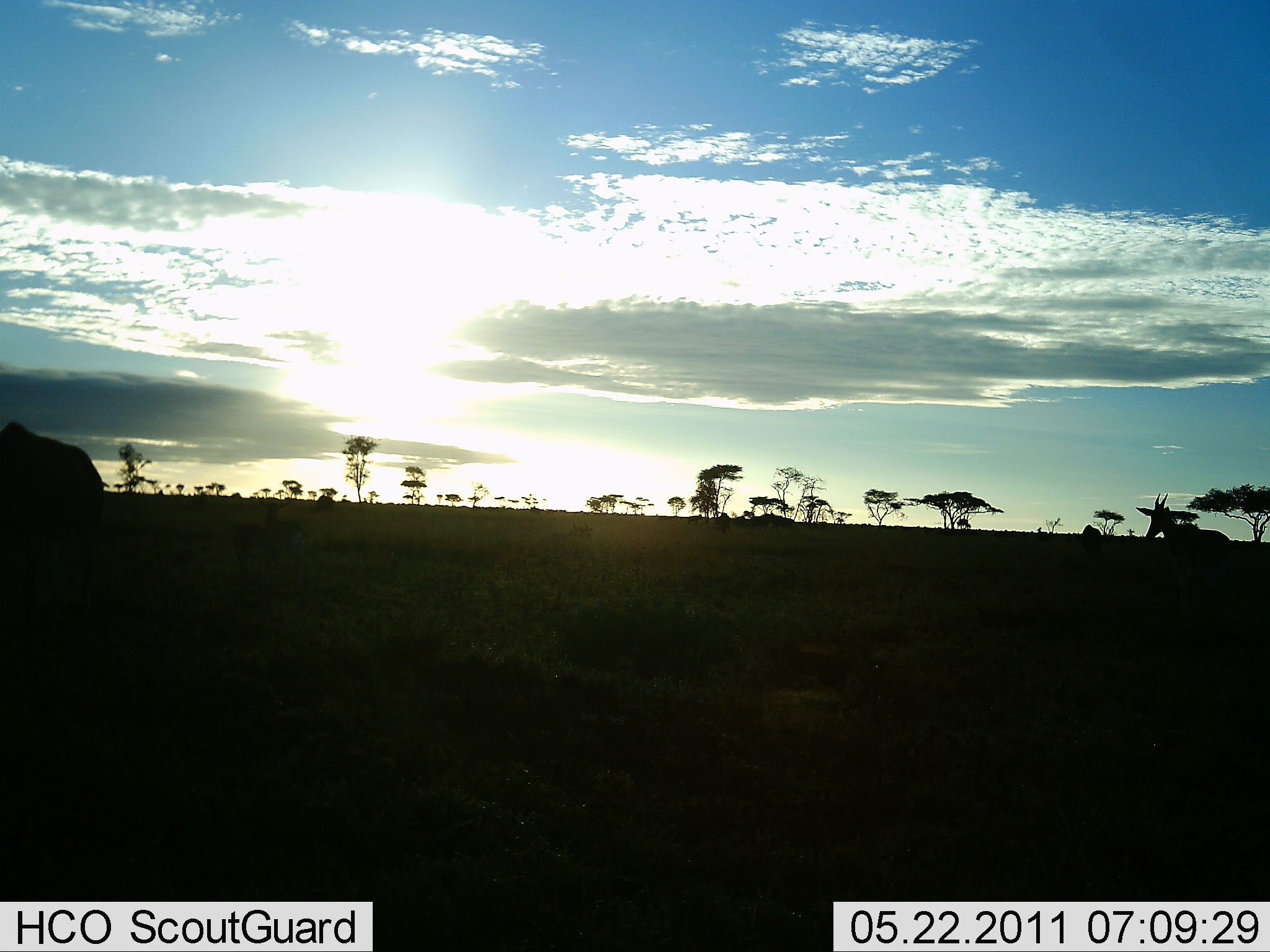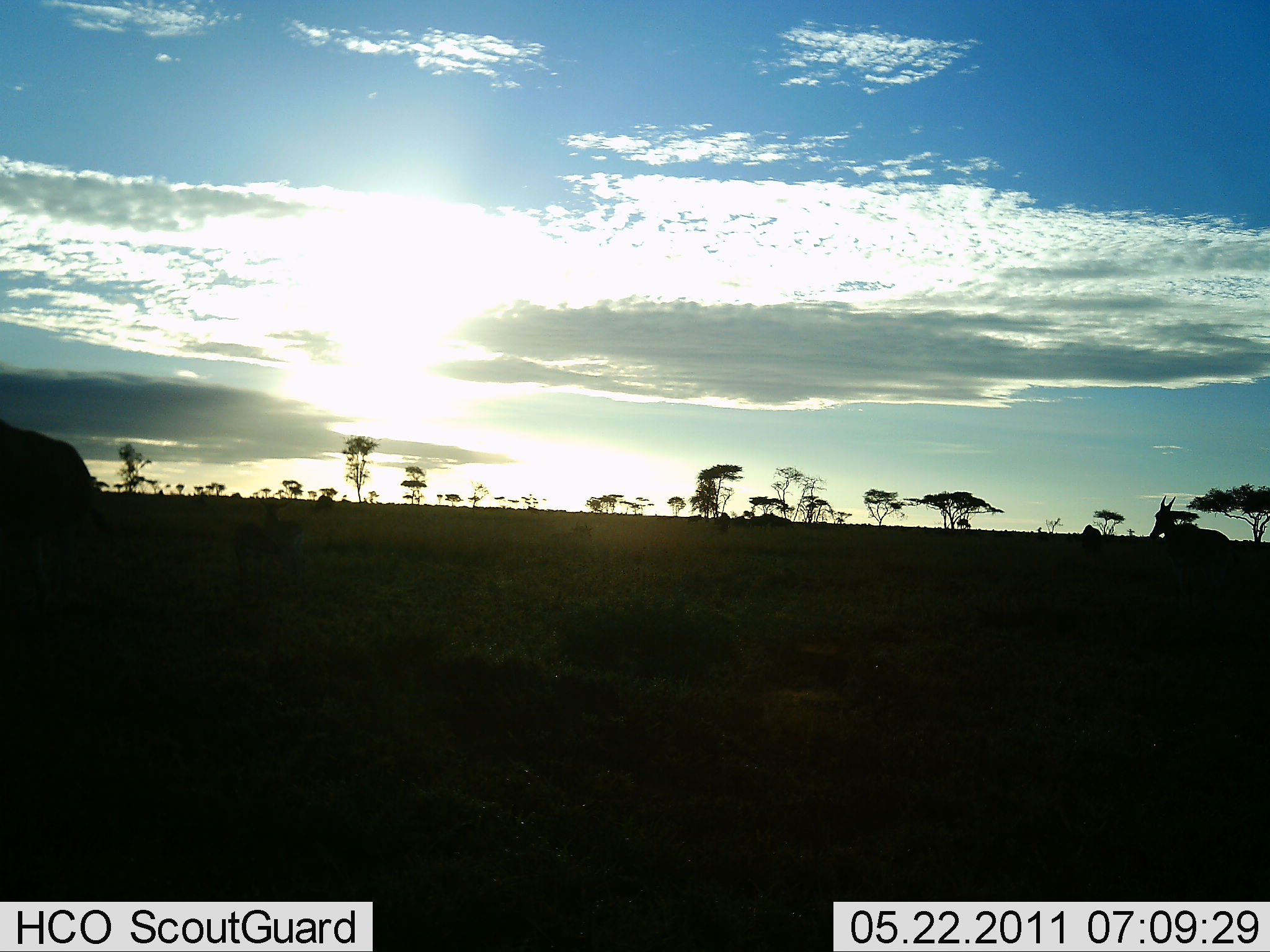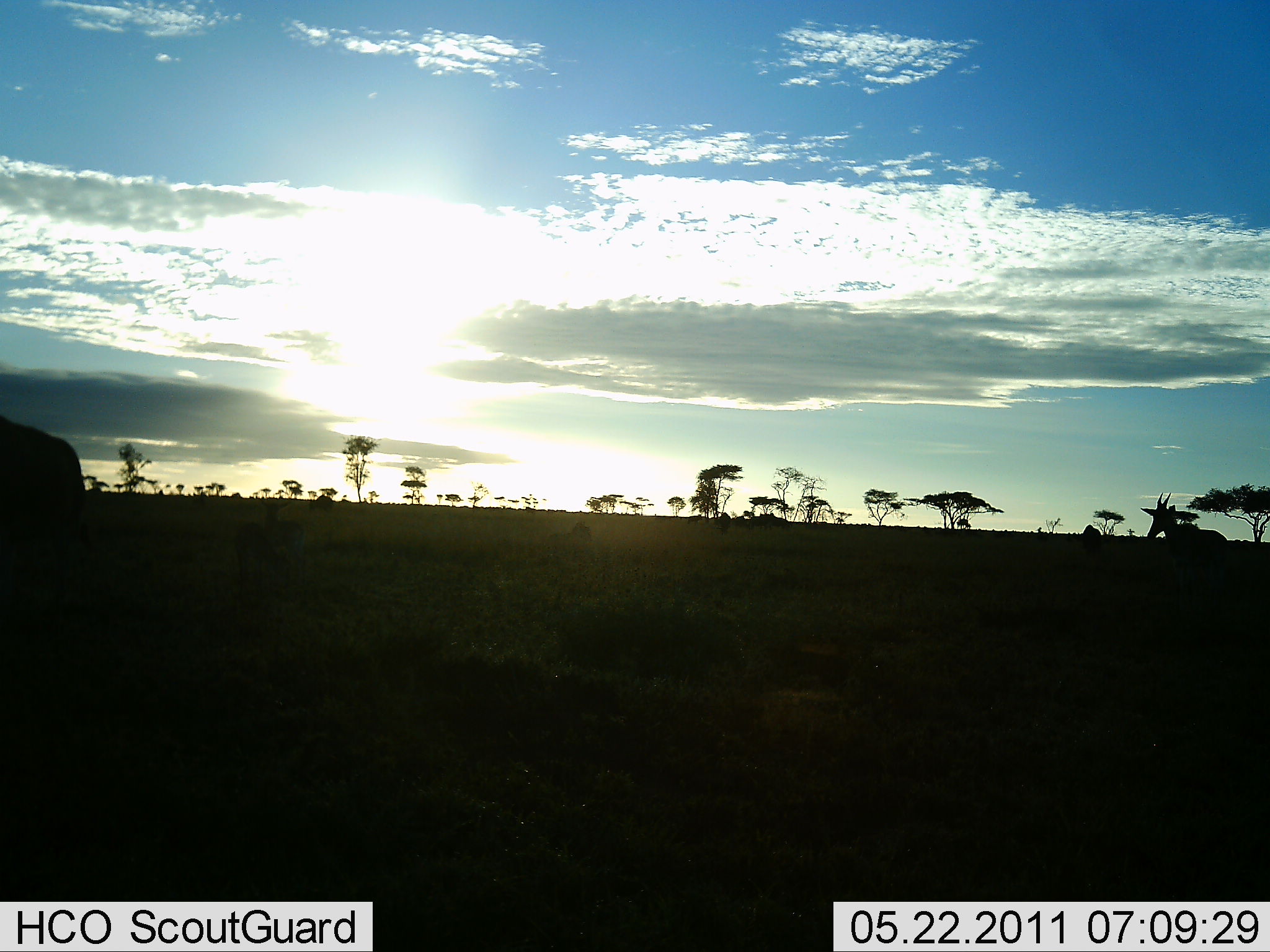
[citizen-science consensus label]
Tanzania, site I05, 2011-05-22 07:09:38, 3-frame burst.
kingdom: Animalia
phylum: Chordata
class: Mammalia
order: Artiodactyla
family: Bovidae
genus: Eudorcas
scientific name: Eudorcas thomsonii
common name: thomson's gazelle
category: gazellethomsons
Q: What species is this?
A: Gazellethomsons (thomson's gazelle) (Eudorcas thomsonii).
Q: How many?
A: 2.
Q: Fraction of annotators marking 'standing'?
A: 100%.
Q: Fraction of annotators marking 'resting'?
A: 0%.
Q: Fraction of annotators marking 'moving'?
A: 25%.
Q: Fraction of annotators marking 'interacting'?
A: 0%.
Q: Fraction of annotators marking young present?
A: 25%.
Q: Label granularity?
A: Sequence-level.